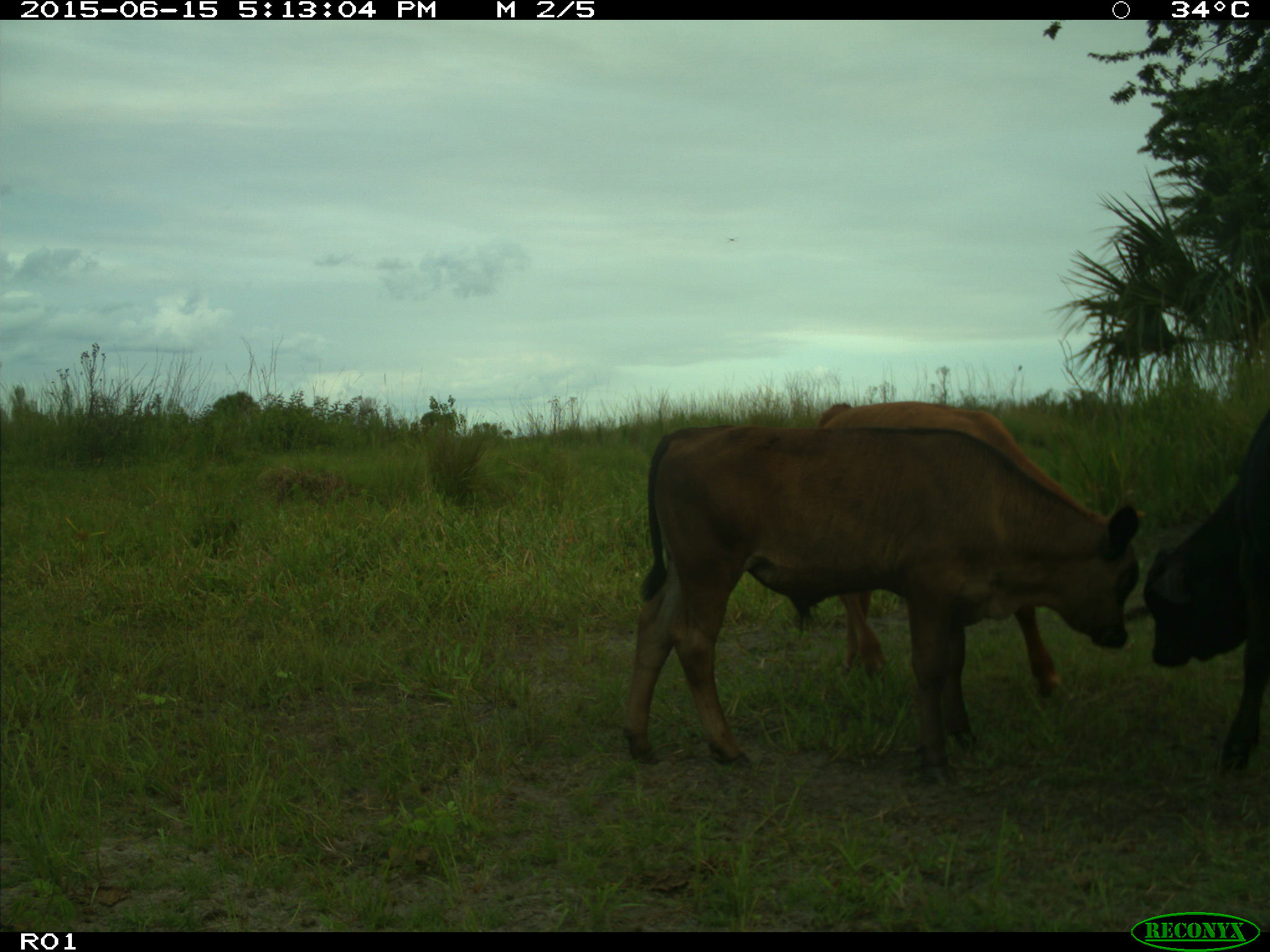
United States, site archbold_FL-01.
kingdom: Animalia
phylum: Chordata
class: Mammalia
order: Artiodactyla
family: Bovidae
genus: Bos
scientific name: Bos taurus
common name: domestic cow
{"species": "Bos taurus (domestic cow)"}